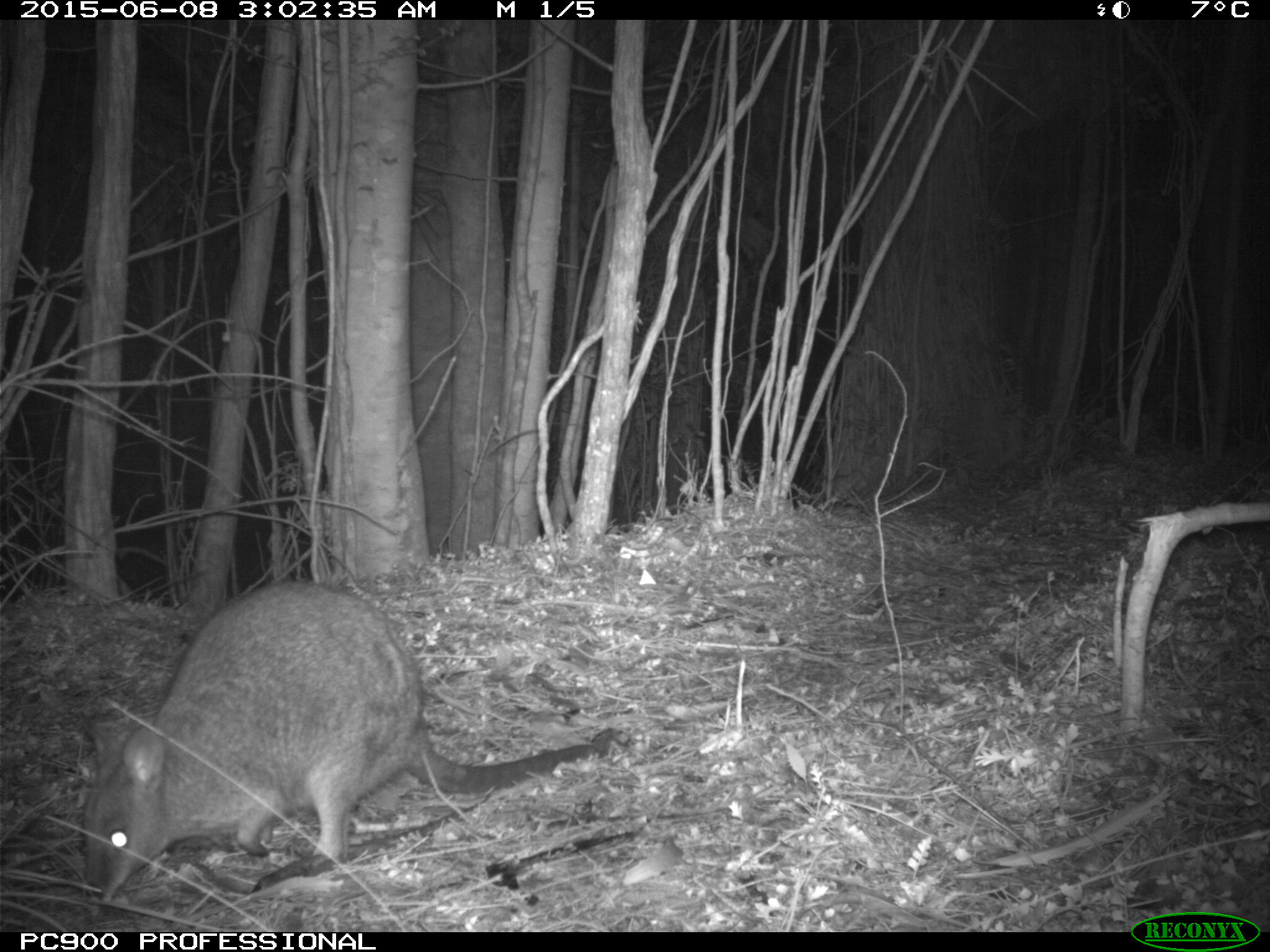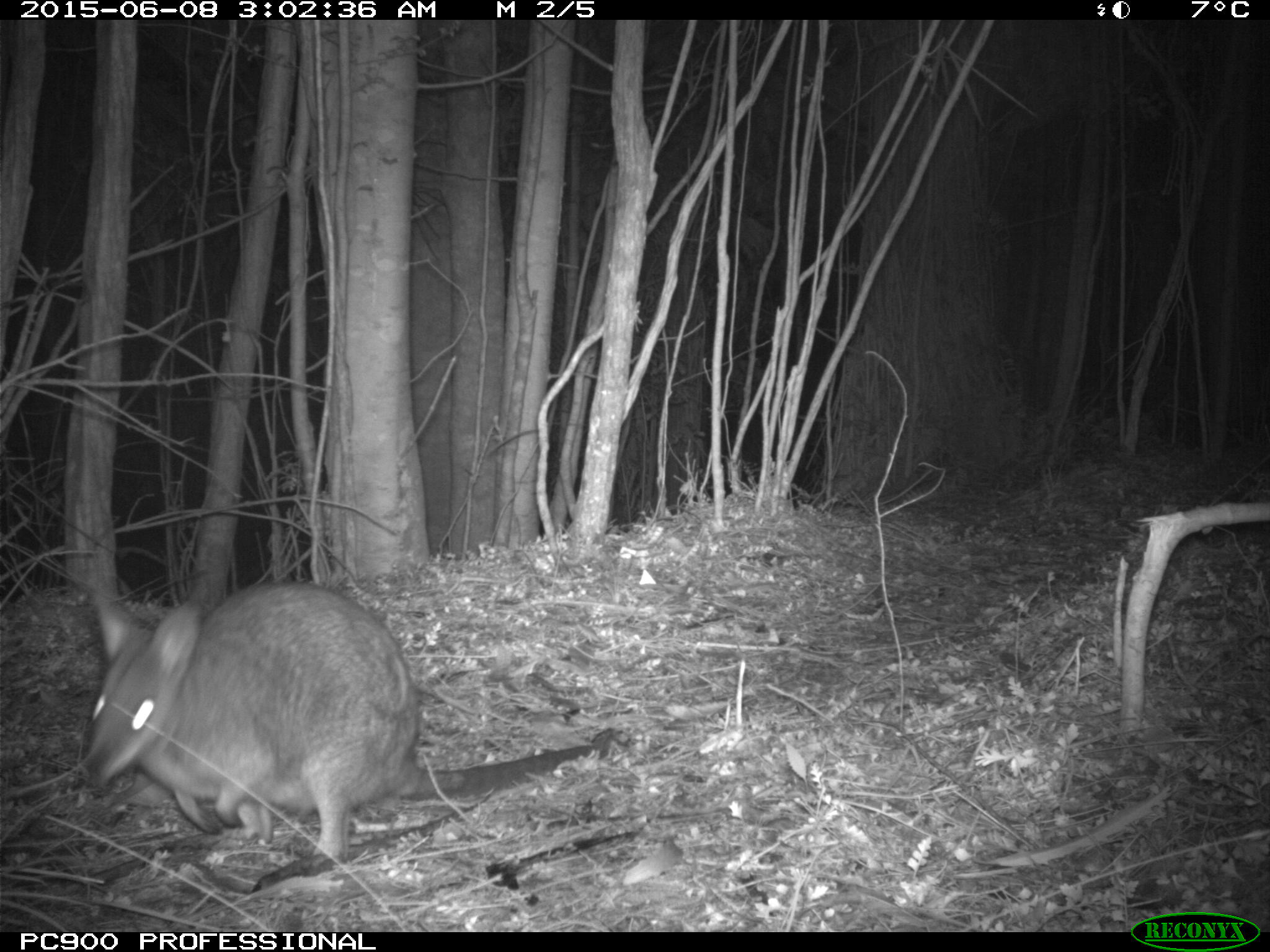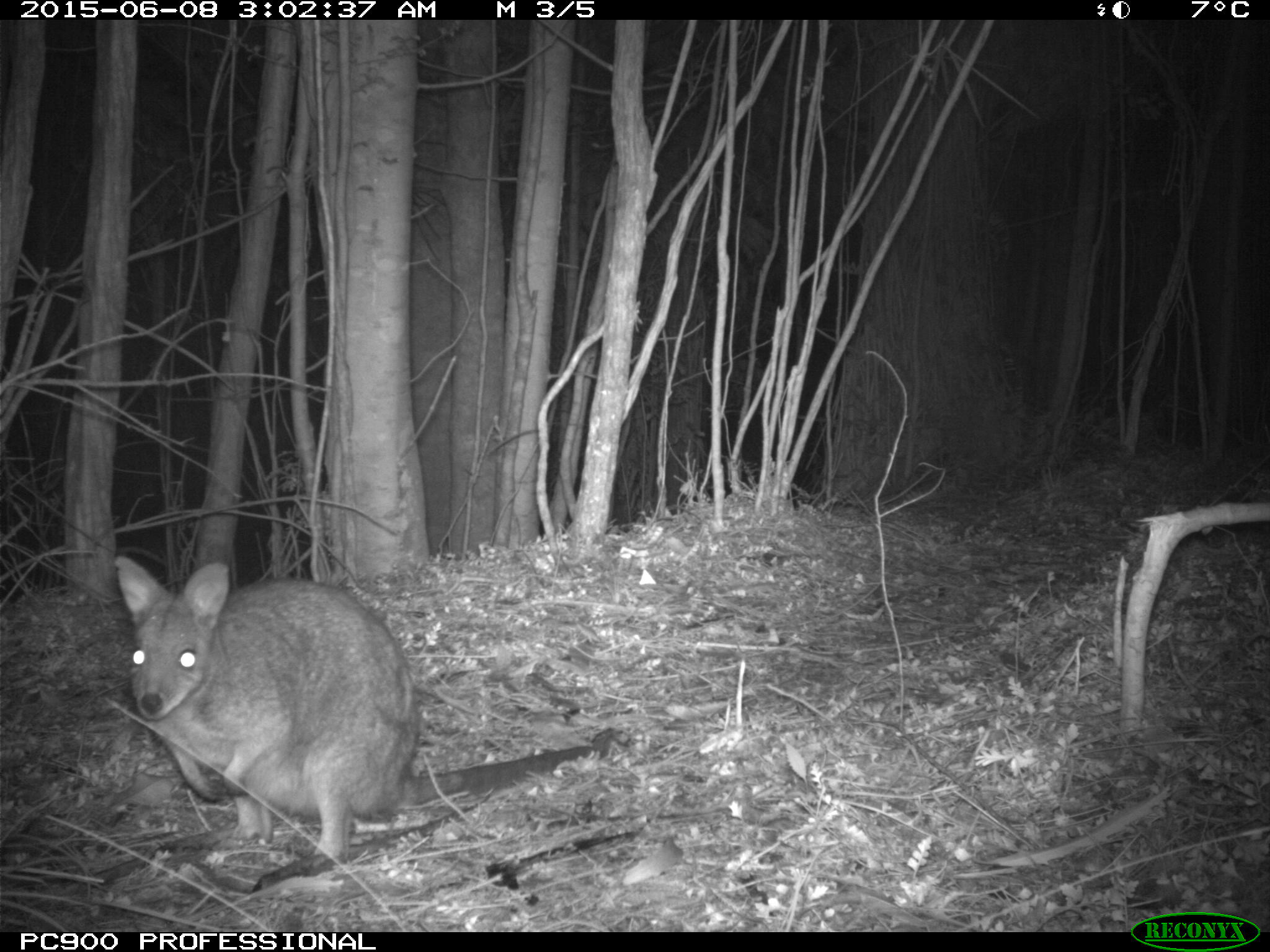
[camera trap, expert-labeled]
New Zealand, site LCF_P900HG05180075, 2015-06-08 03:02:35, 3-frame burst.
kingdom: Animalia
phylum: Chordata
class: Mammalia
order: Diprotodontia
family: Macropodidae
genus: Notamacropus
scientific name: Notamacropus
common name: wallaby